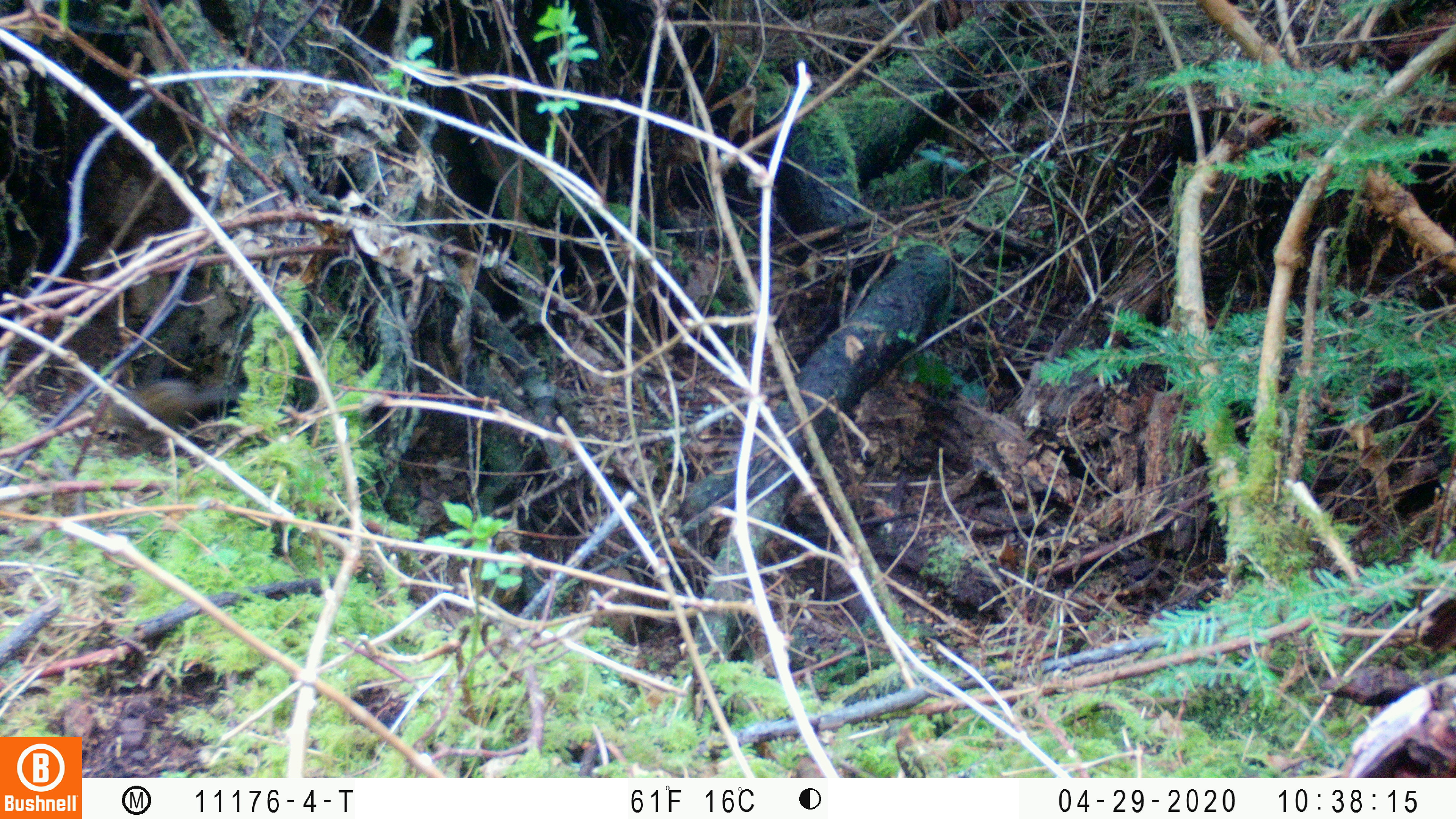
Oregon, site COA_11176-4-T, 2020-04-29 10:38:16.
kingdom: Animalia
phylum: Chordata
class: Mammalia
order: Rodentia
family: Sciuridae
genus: Neotamias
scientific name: Neotamias townsendii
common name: townsend's chipmunk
Townsend's chipmunk (Neotamias townsendii).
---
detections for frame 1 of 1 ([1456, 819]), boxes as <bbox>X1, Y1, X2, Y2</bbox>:
townsend's chipmunk: <bbox>102, 375, 246, 454</bbox>